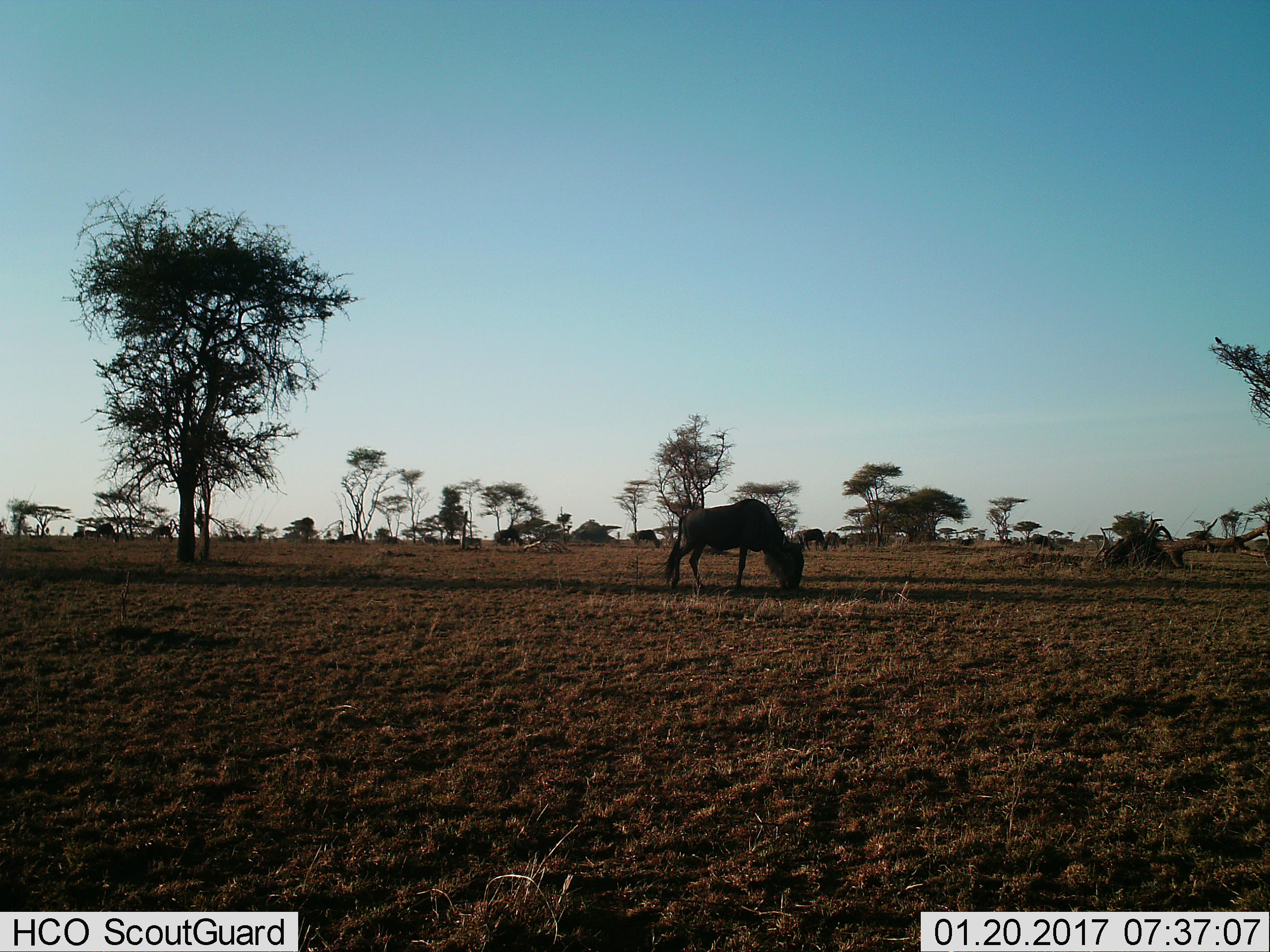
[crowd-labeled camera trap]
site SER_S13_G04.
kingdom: Animalia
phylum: Chordata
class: Mammalia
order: Artiodactyla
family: Bovidae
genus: Connochaetes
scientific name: Connochaetes taurinus taurinus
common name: blue wildebeest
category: wildebeestblue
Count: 3.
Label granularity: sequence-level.